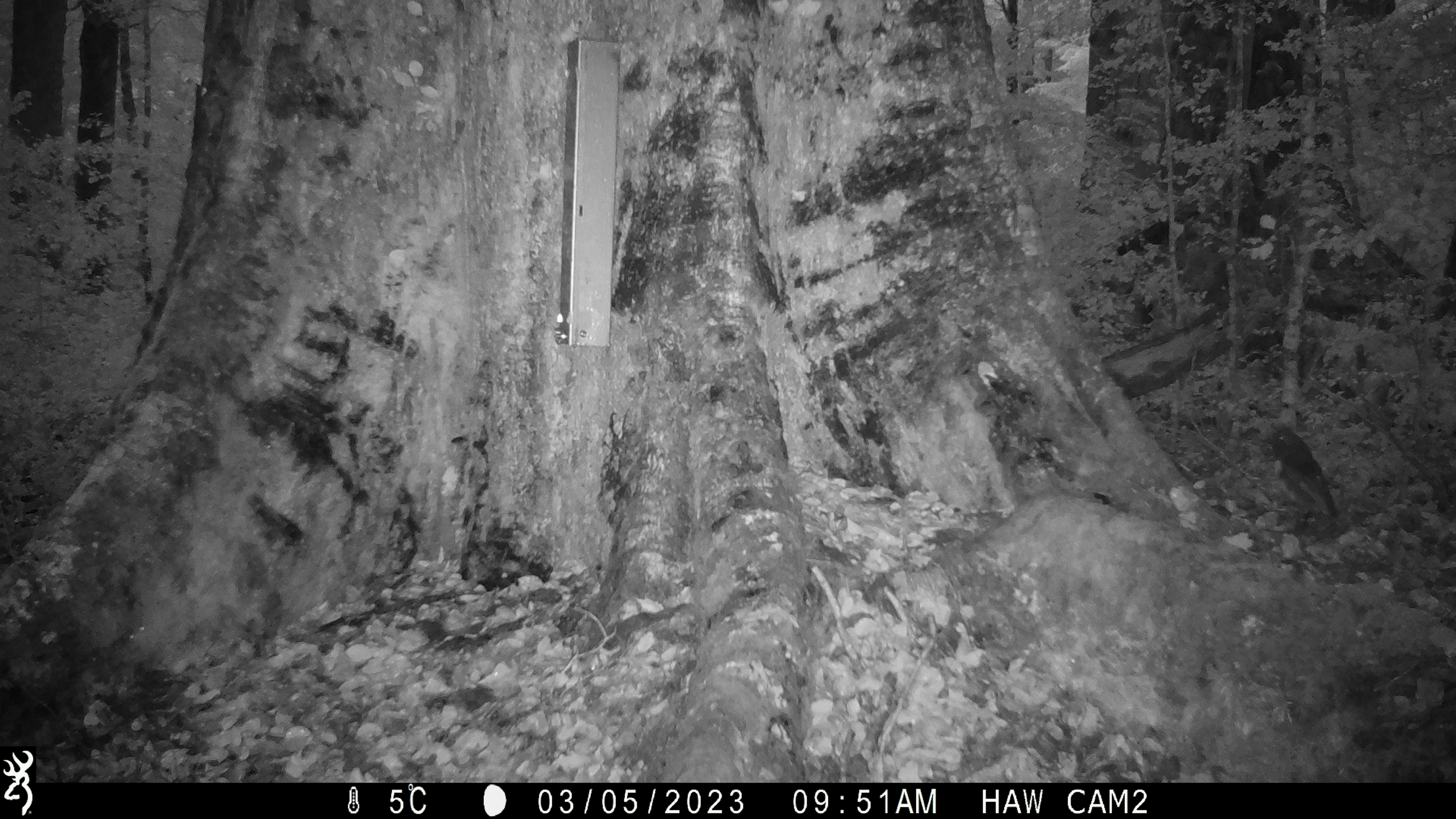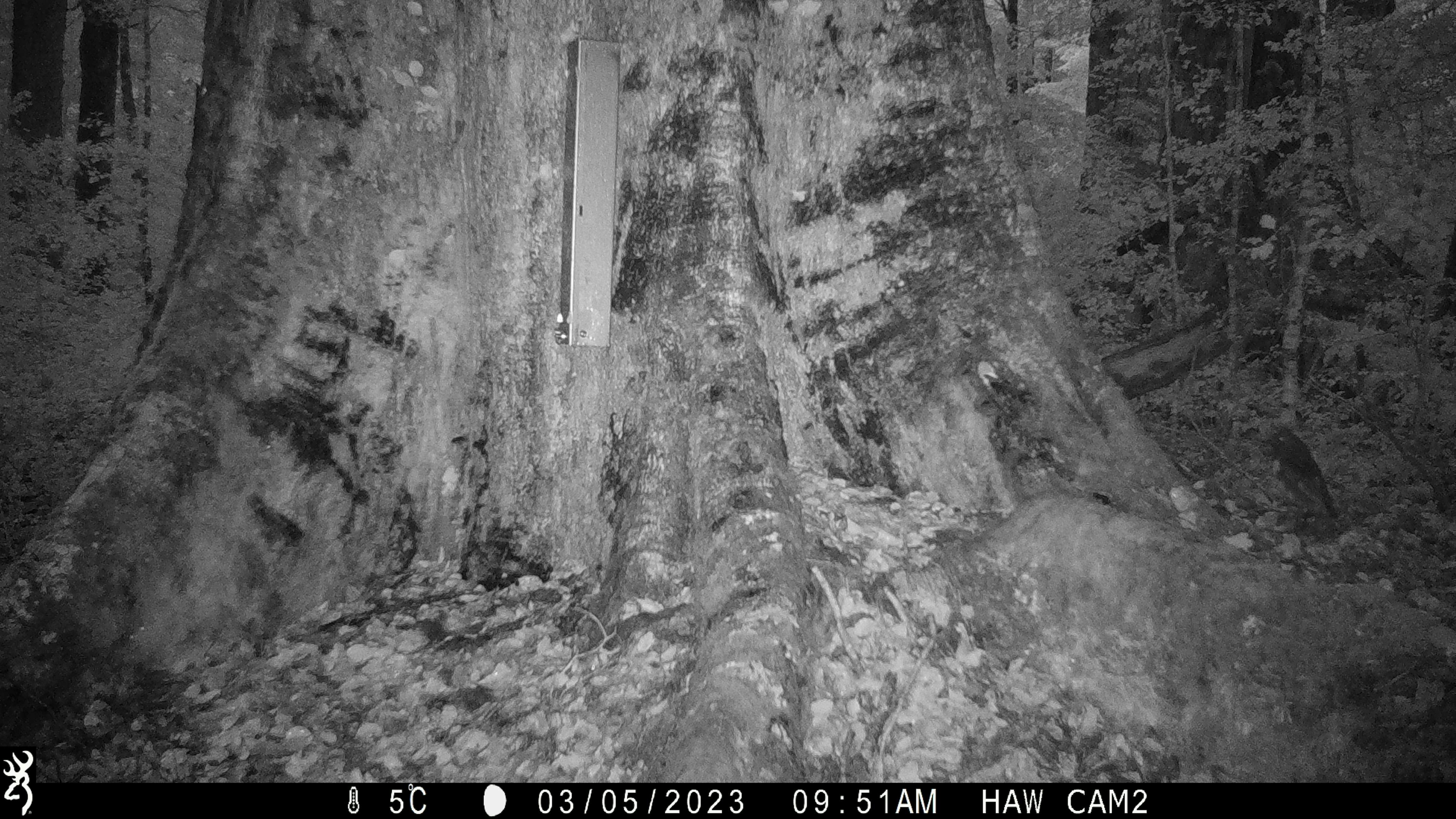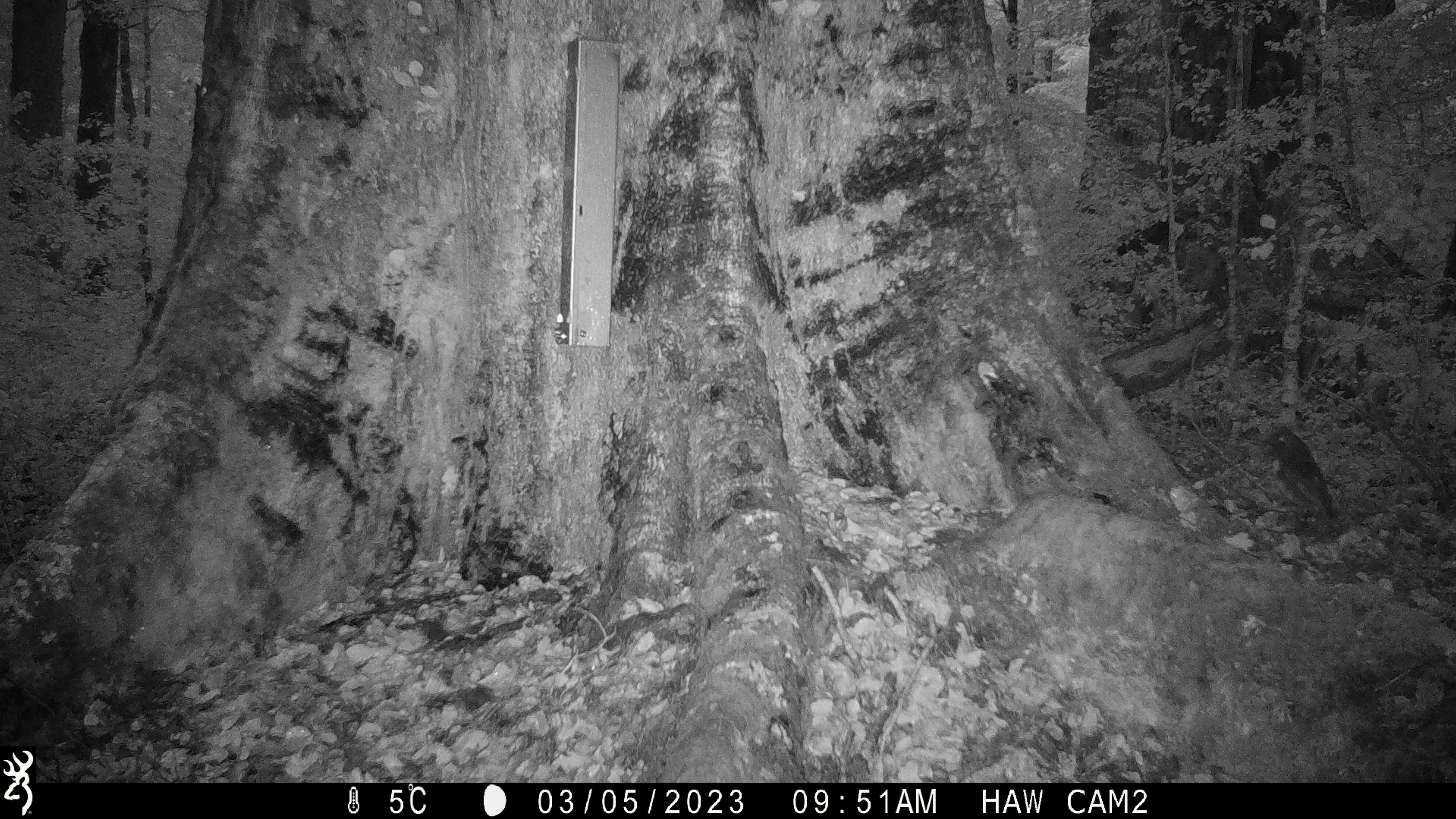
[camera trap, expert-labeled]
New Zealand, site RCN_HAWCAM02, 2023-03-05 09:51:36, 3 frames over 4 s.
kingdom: Animalia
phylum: Chordata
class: Aves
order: Passeriformes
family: Petroicidae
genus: Petroica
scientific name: Petroica australis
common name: new zealand robin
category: robin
Robin (new zealand robin) (Petroica australis).